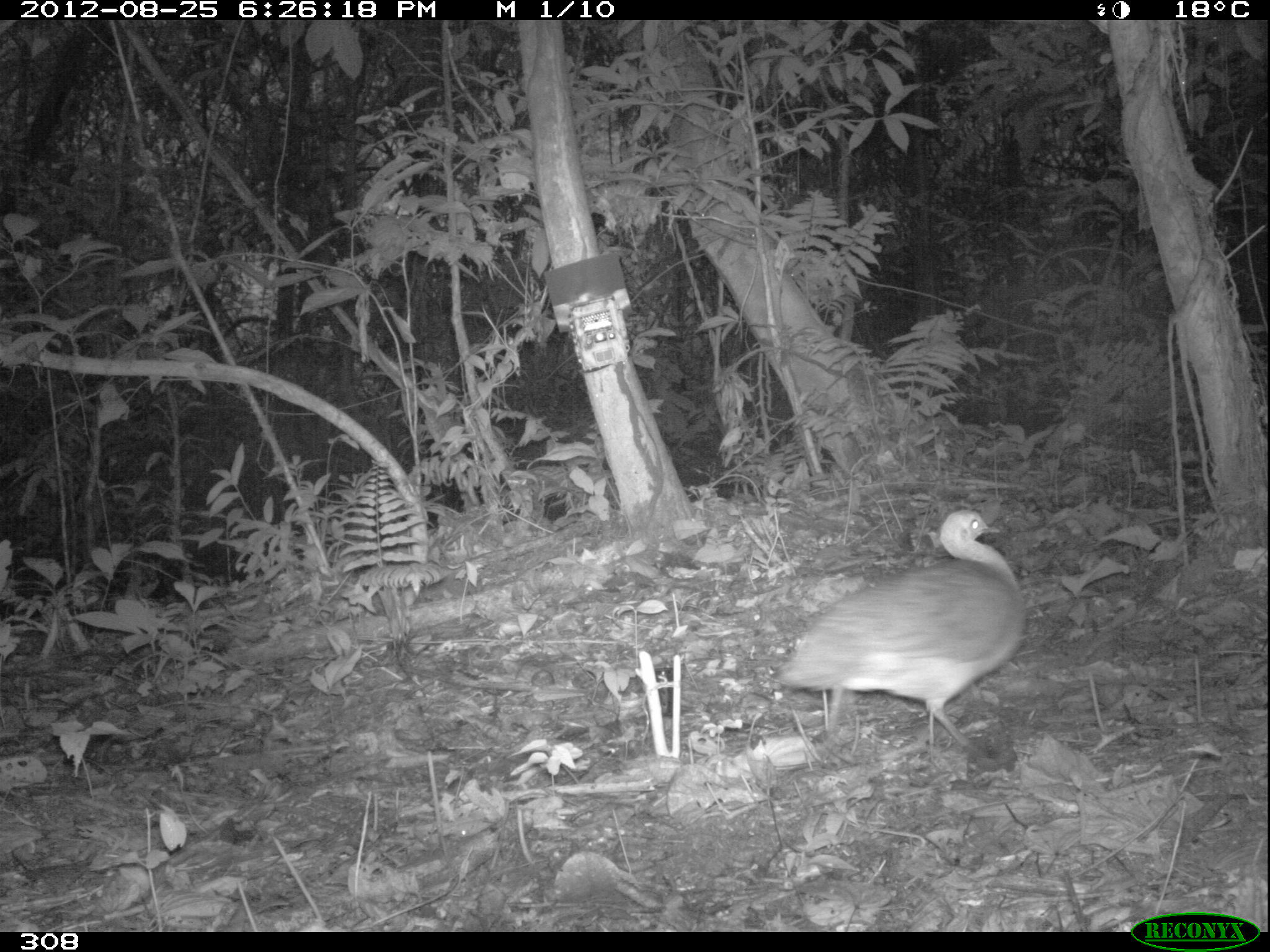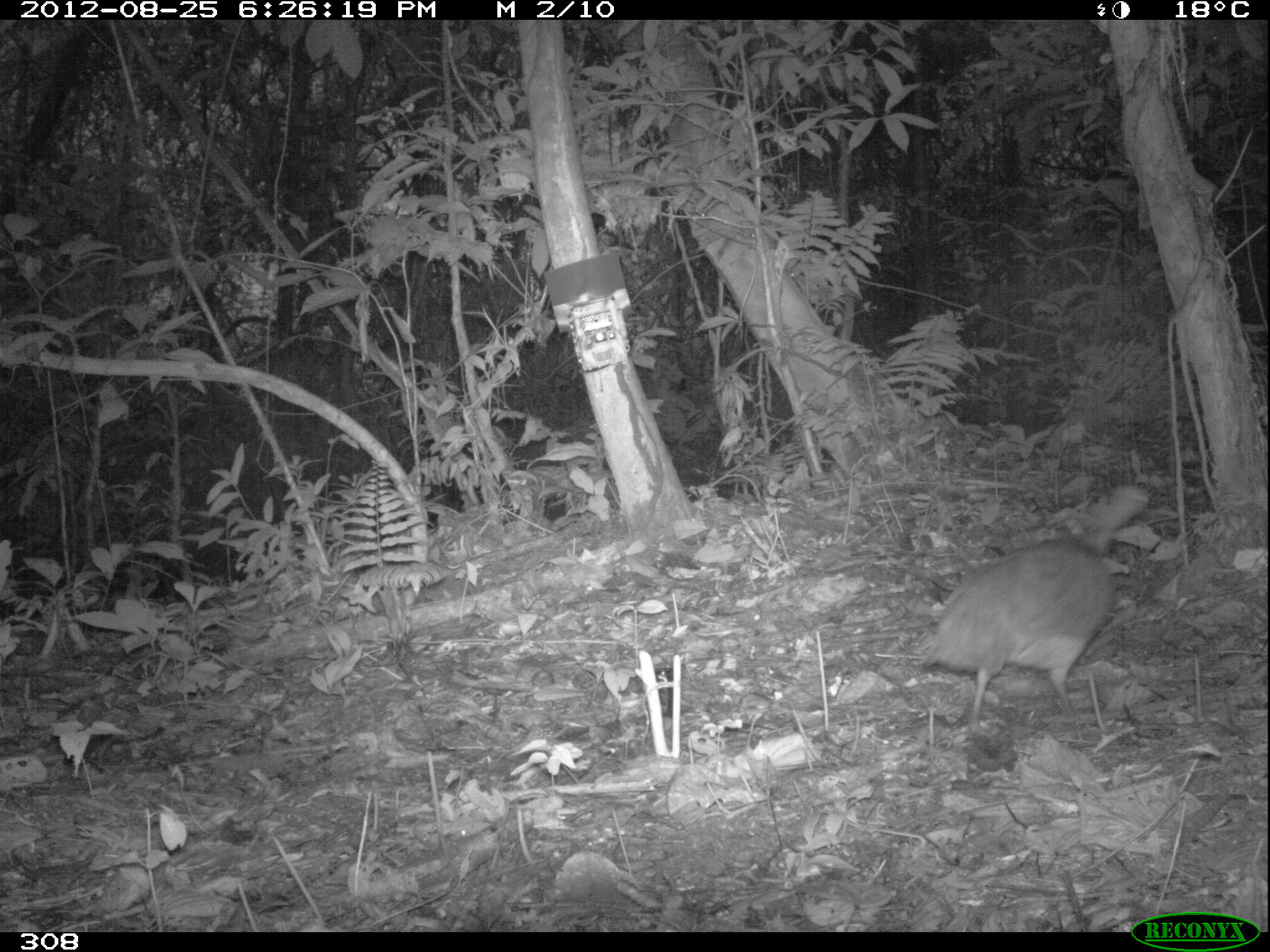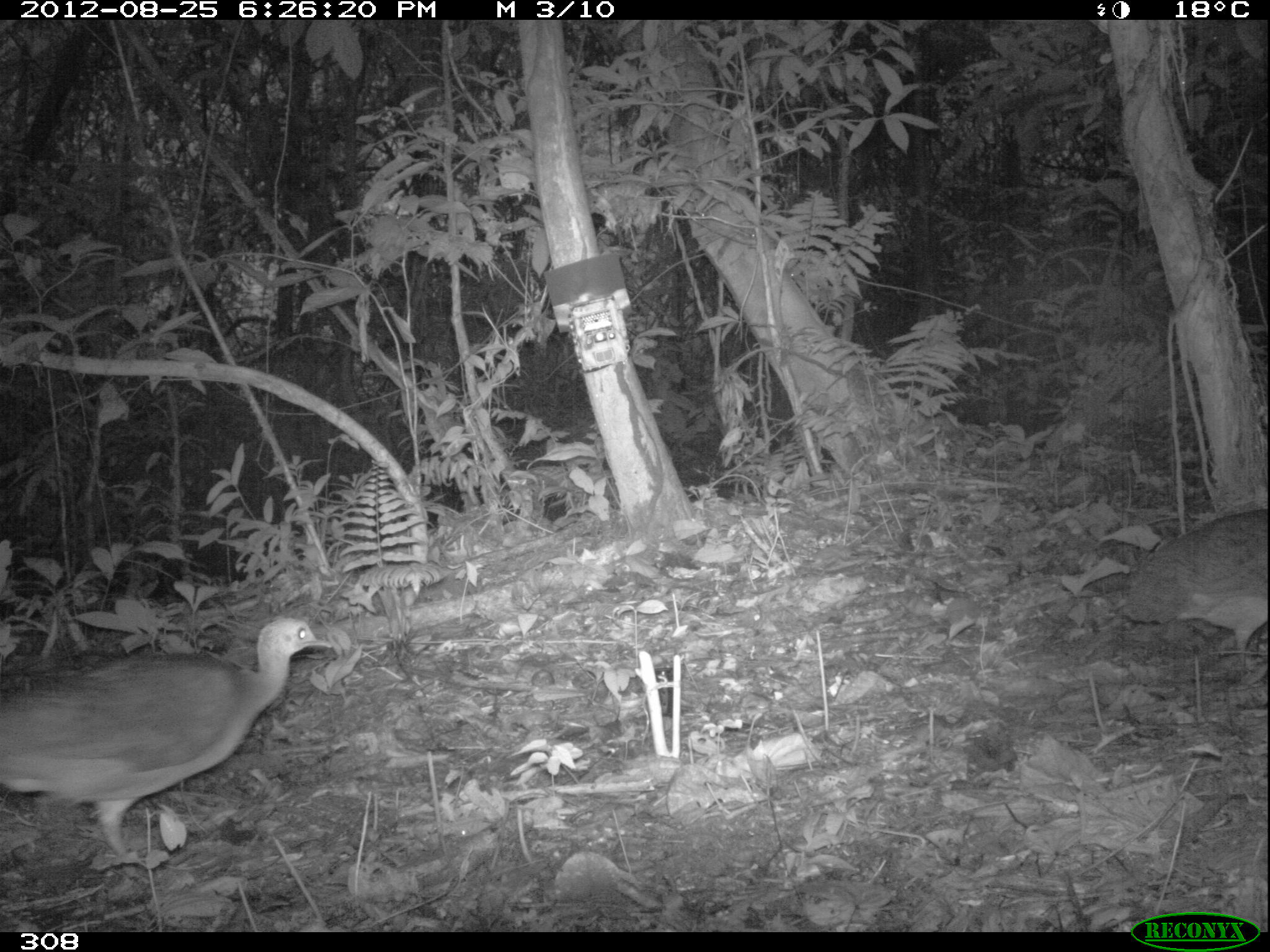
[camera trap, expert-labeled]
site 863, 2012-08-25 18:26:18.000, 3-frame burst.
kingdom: Animalia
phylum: Chordata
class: Aves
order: Galliformes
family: Phasianidae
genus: Alectoris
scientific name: Alectoris rufa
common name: red-legged partridge